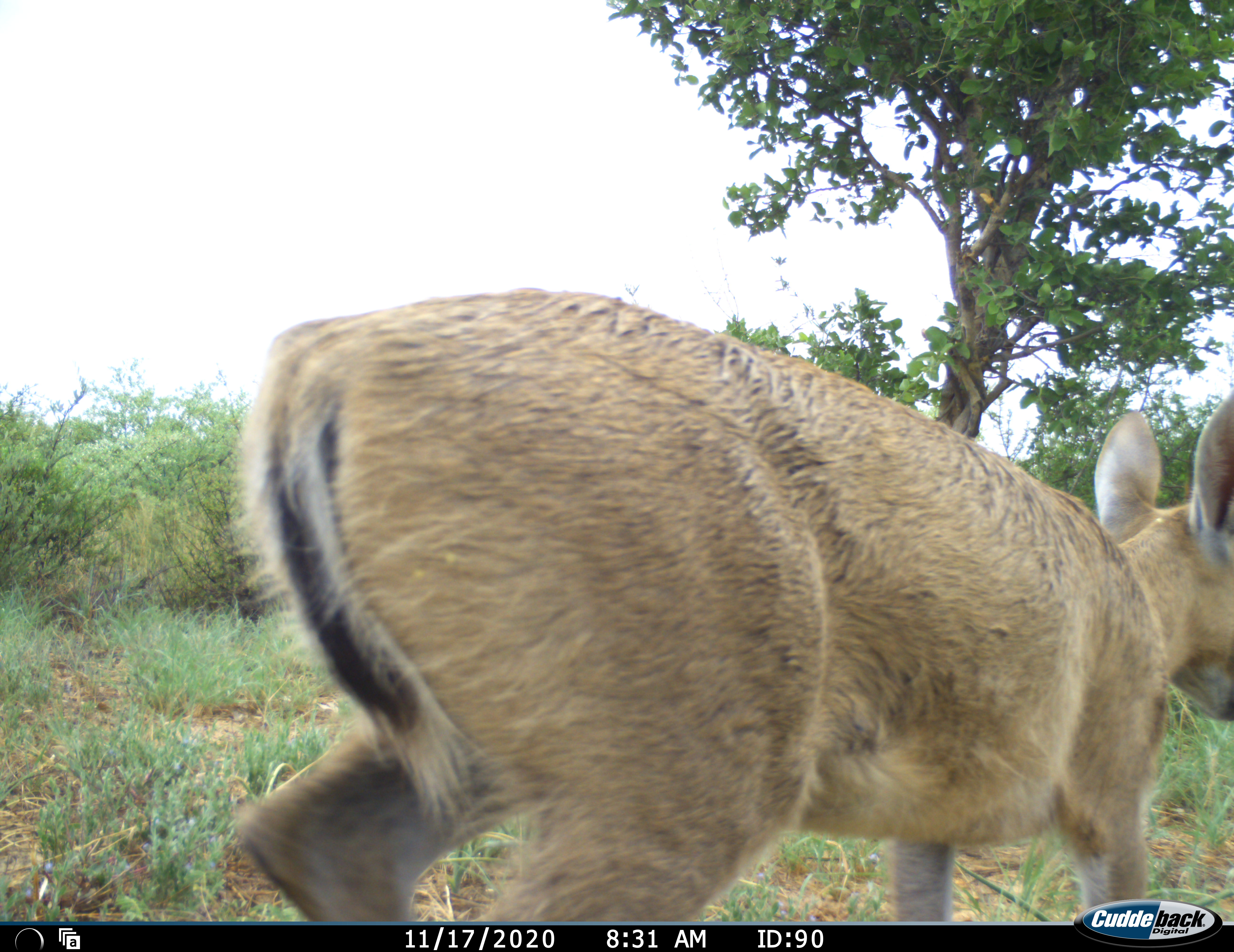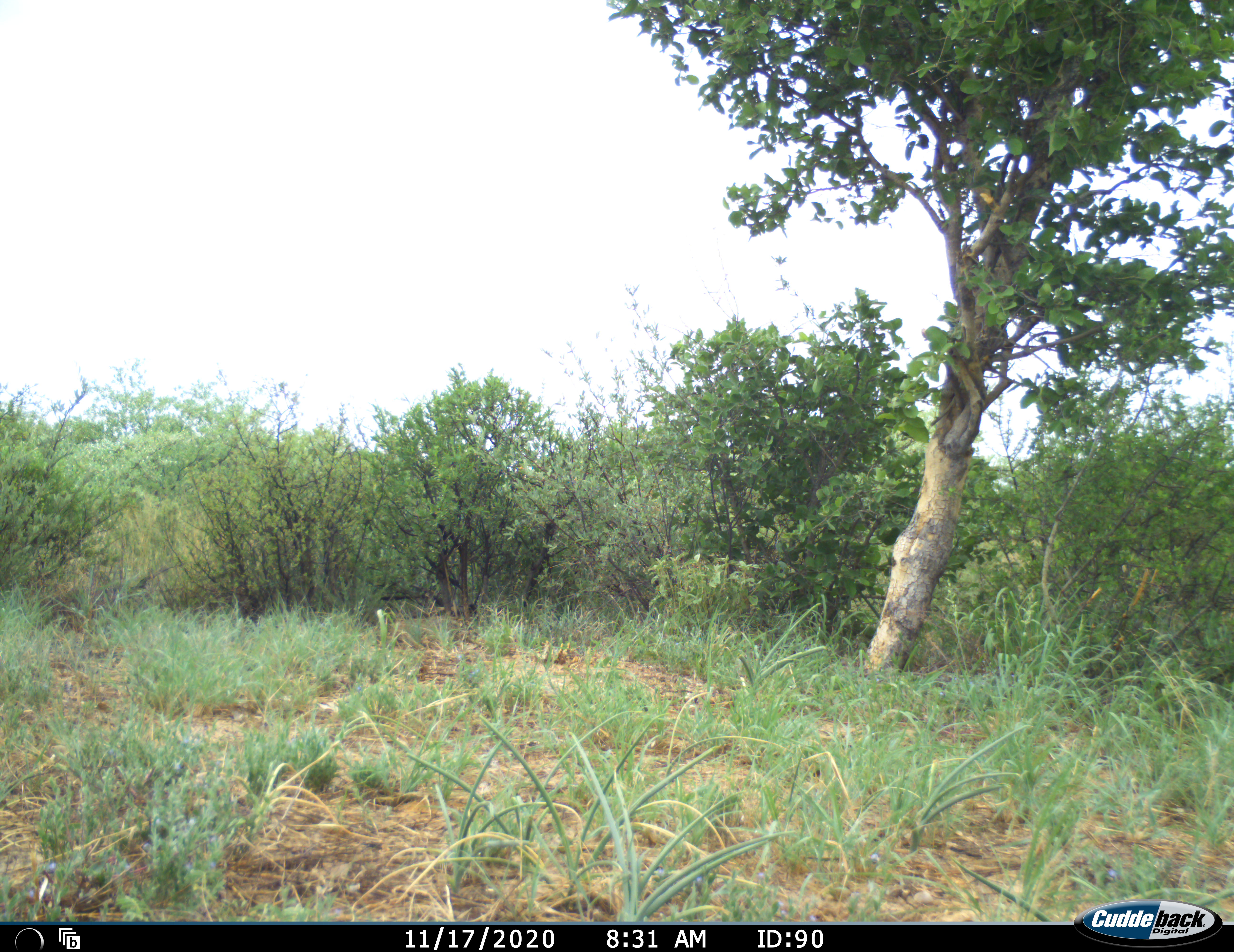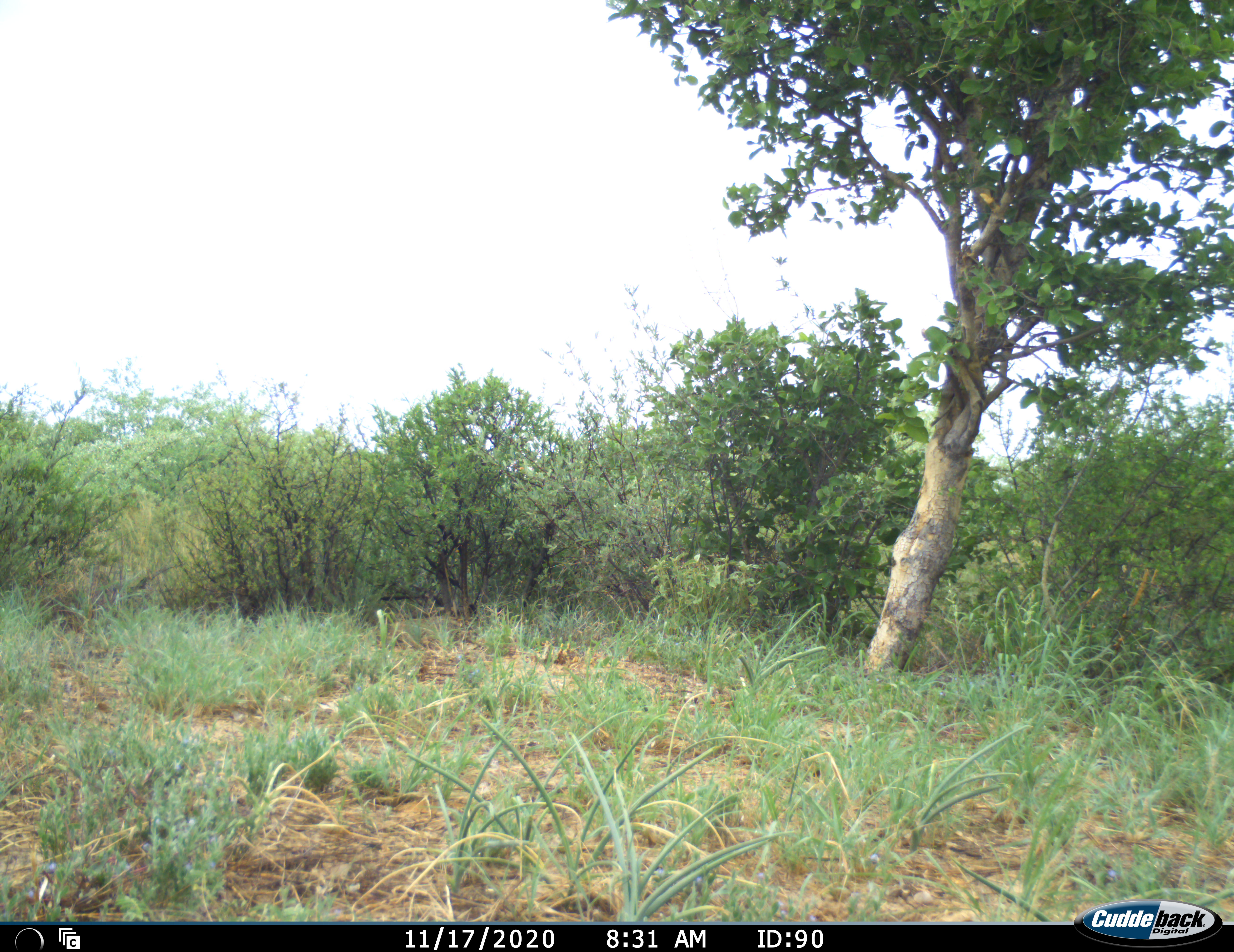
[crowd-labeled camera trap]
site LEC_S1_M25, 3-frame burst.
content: unidentified animal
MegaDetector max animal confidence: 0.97